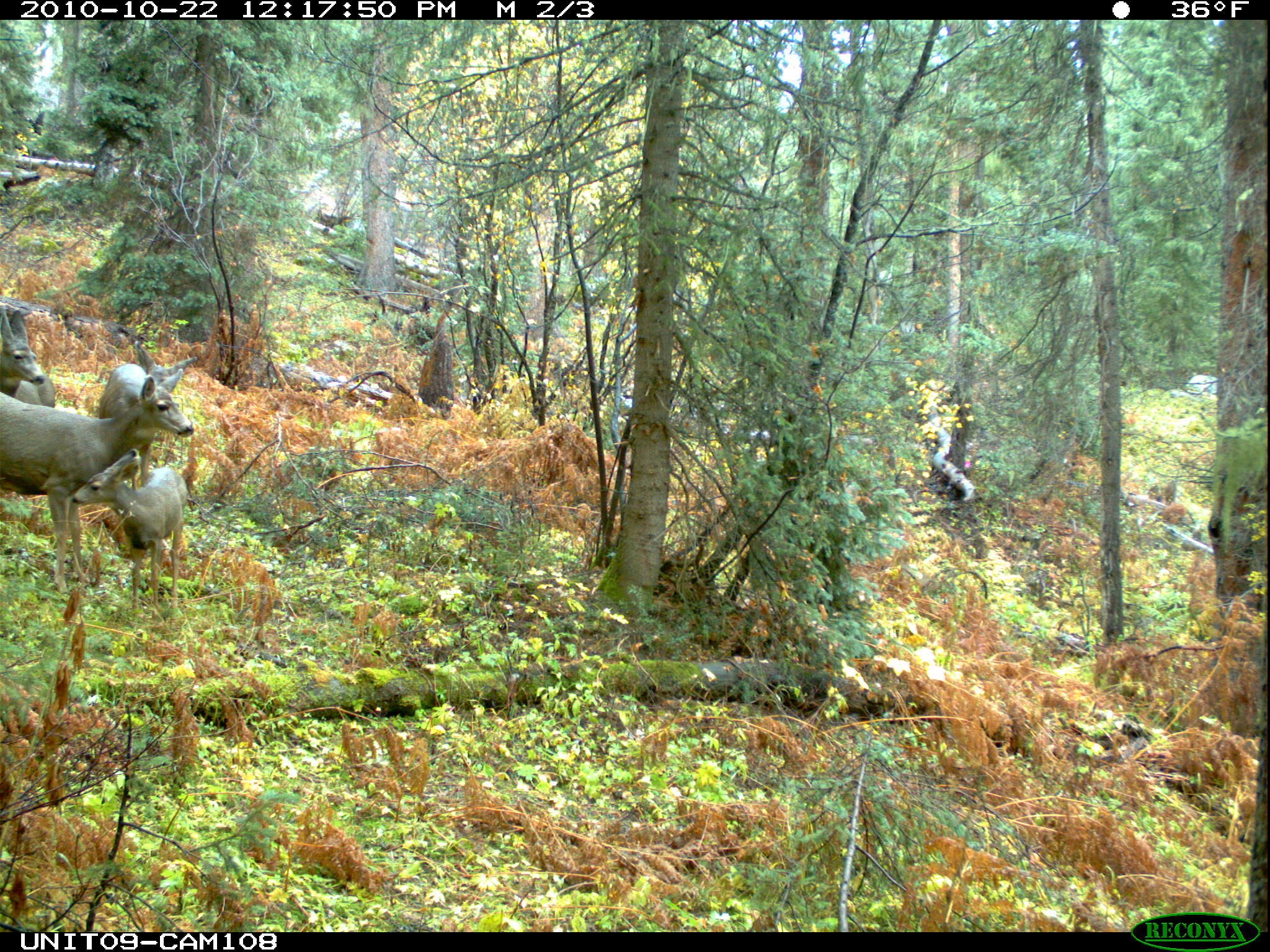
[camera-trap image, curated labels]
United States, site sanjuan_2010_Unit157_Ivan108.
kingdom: Animalia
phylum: Chordata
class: Mammalia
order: Artiodactyla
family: Cervidae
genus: Odocoileus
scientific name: Odocoileus hemionus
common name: mule deer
Odocoileus hemionus (mule deer).